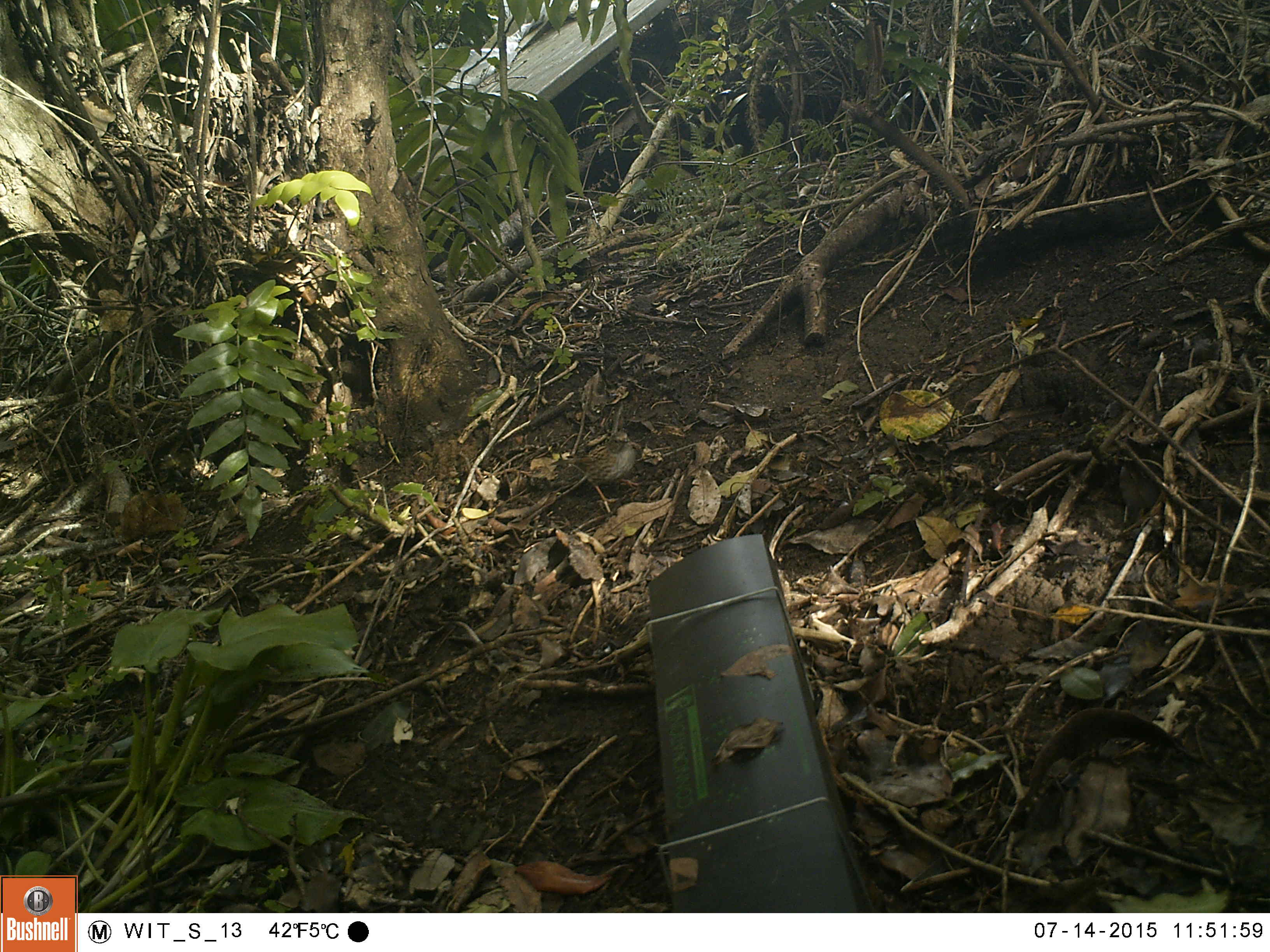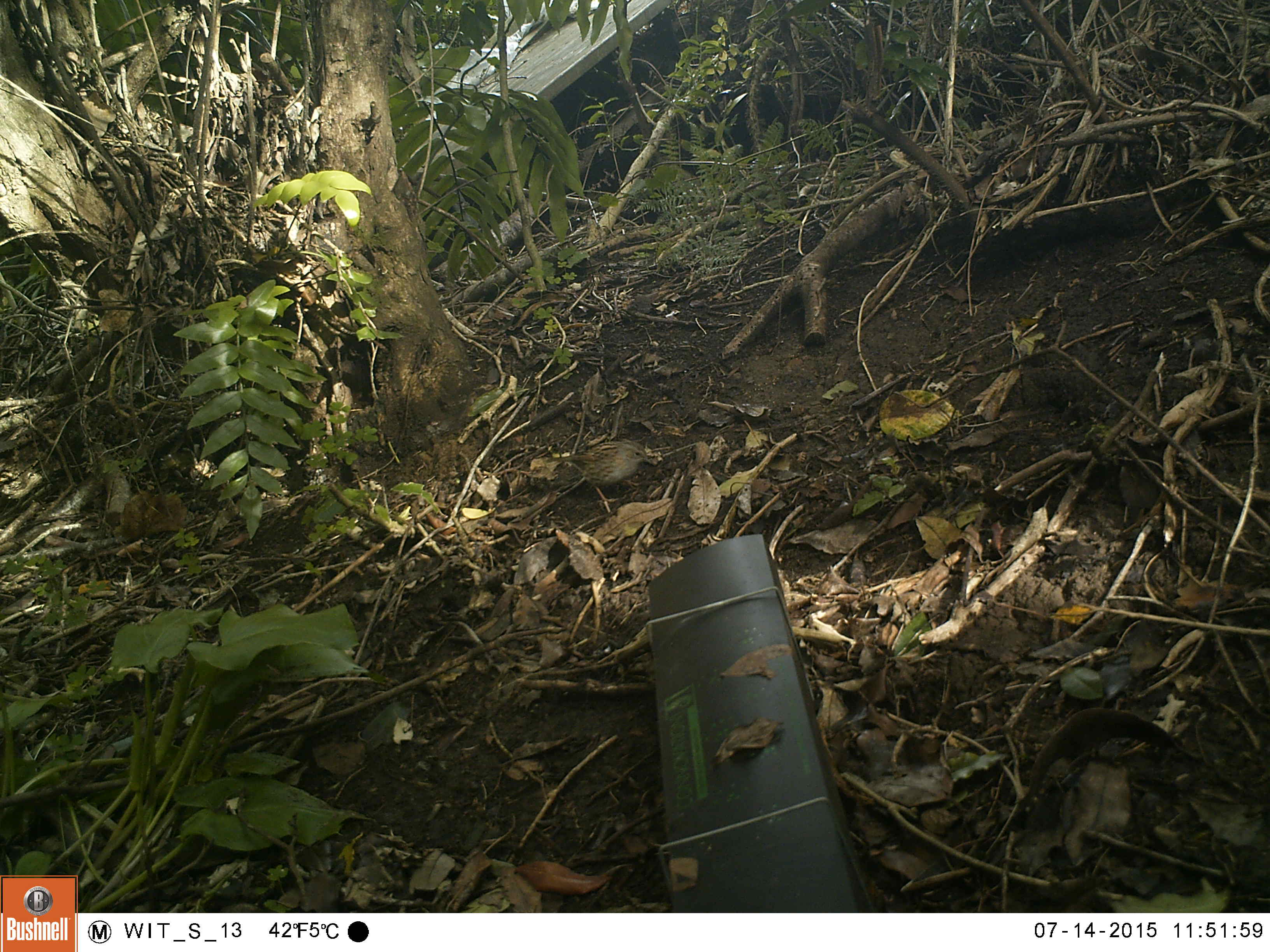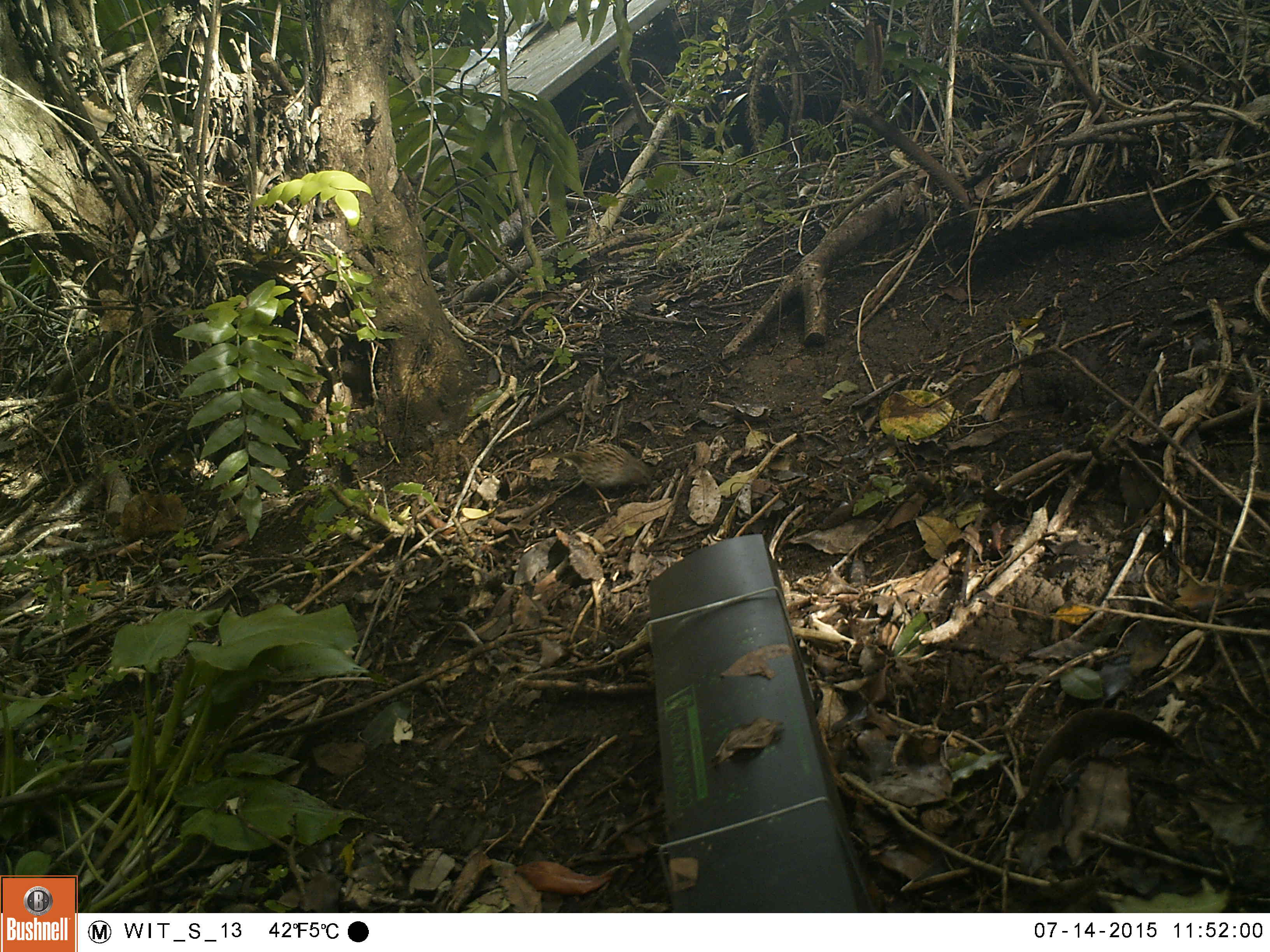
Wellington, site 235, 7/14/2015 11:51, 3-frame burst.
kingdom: Animalia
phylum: Chordata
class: Aves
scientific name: Aves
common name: bird